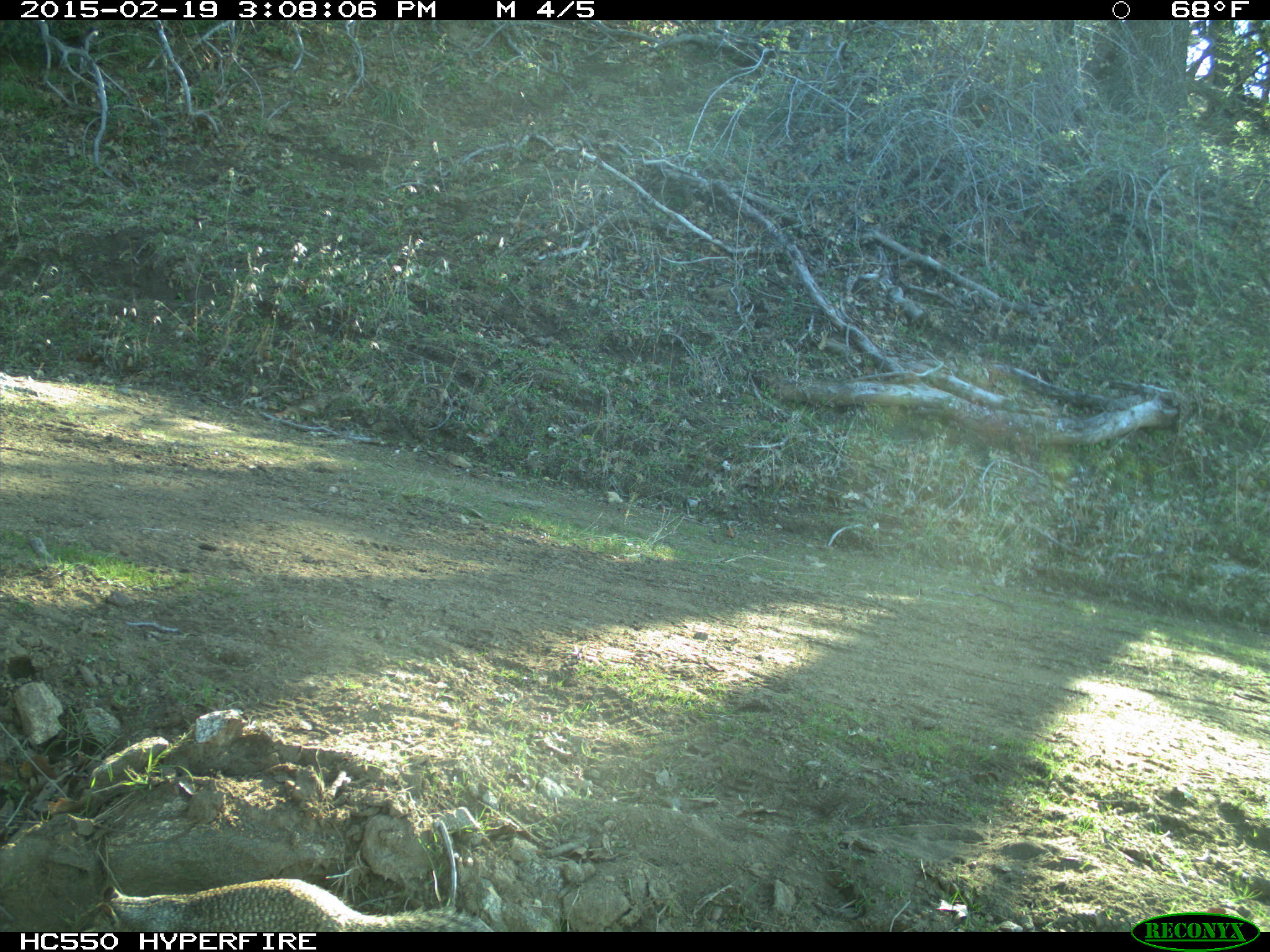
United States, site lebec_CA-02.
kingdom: Animalia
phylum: Chordata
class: Mammalia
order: Rodentia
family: Sciuridae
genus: Otospermophilus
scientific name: Otospermophilus beecheyi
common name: california ground squirrel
Otospermophilus beecheyi (california ground squirrel).